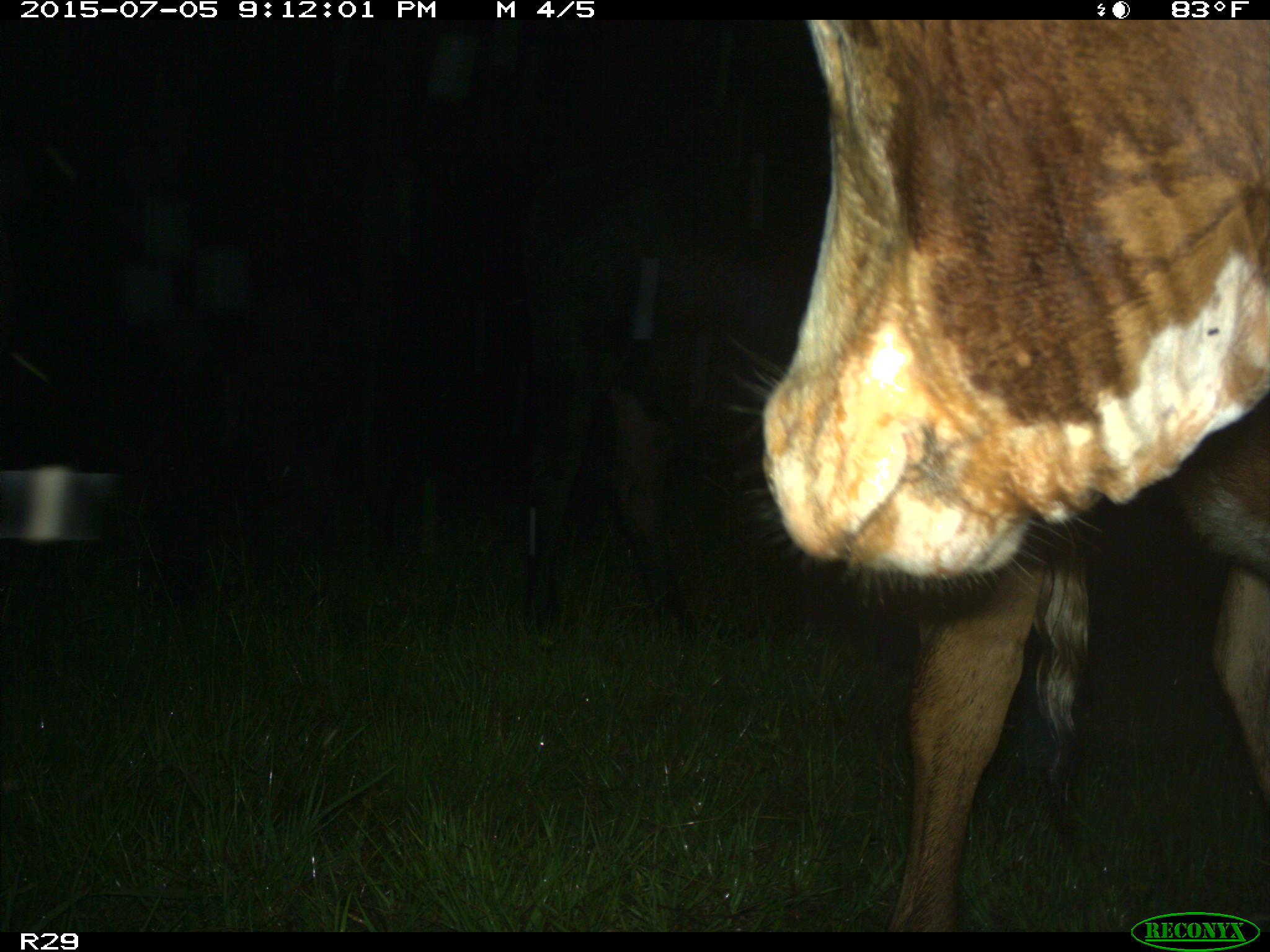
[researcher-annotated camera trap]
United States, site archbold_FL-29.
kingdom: Animalia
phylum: Chordata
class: Mammalia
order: Artiodactyla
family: Bovidae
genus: Bos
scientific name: Bos taurus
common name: domestic cow